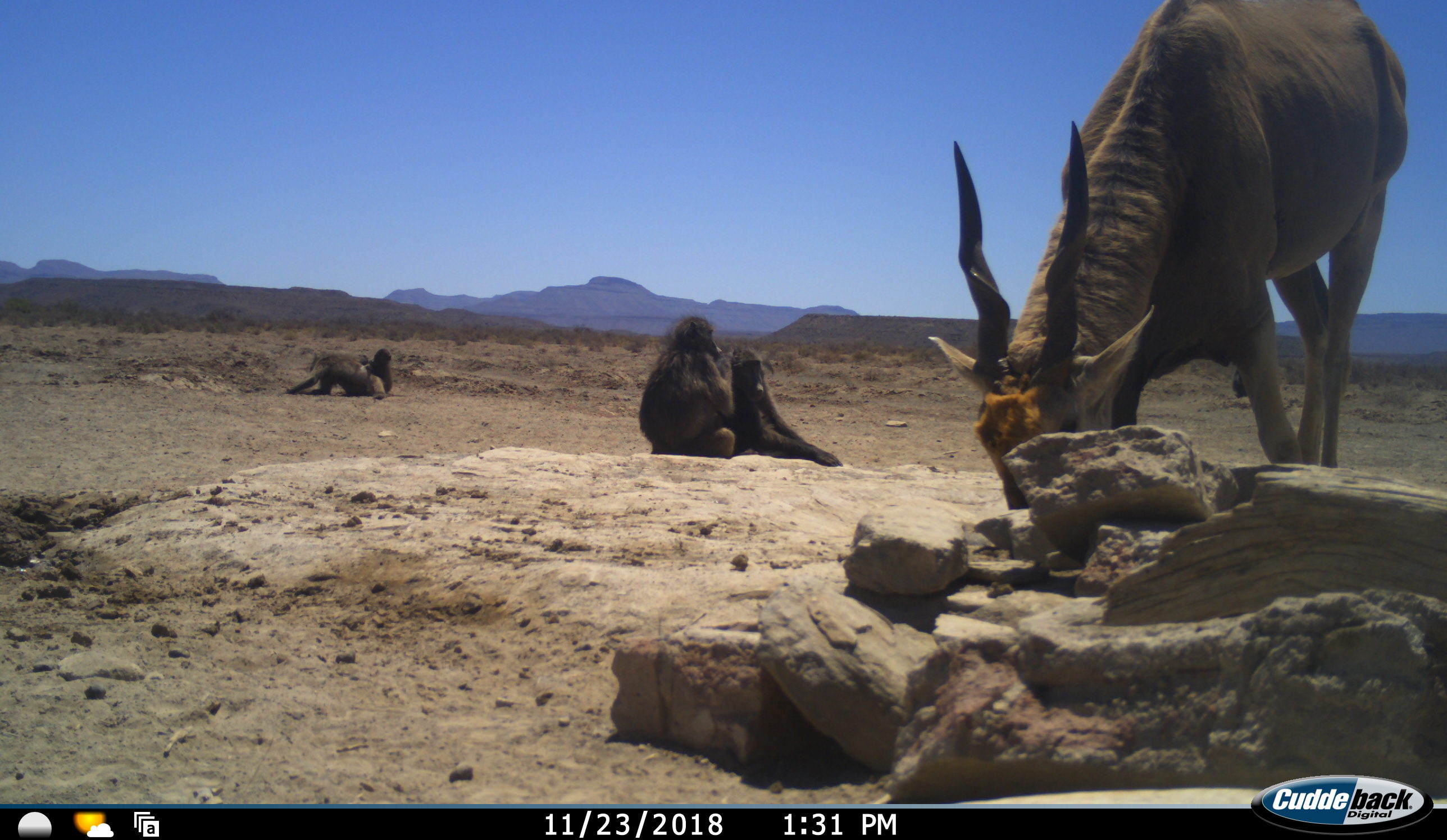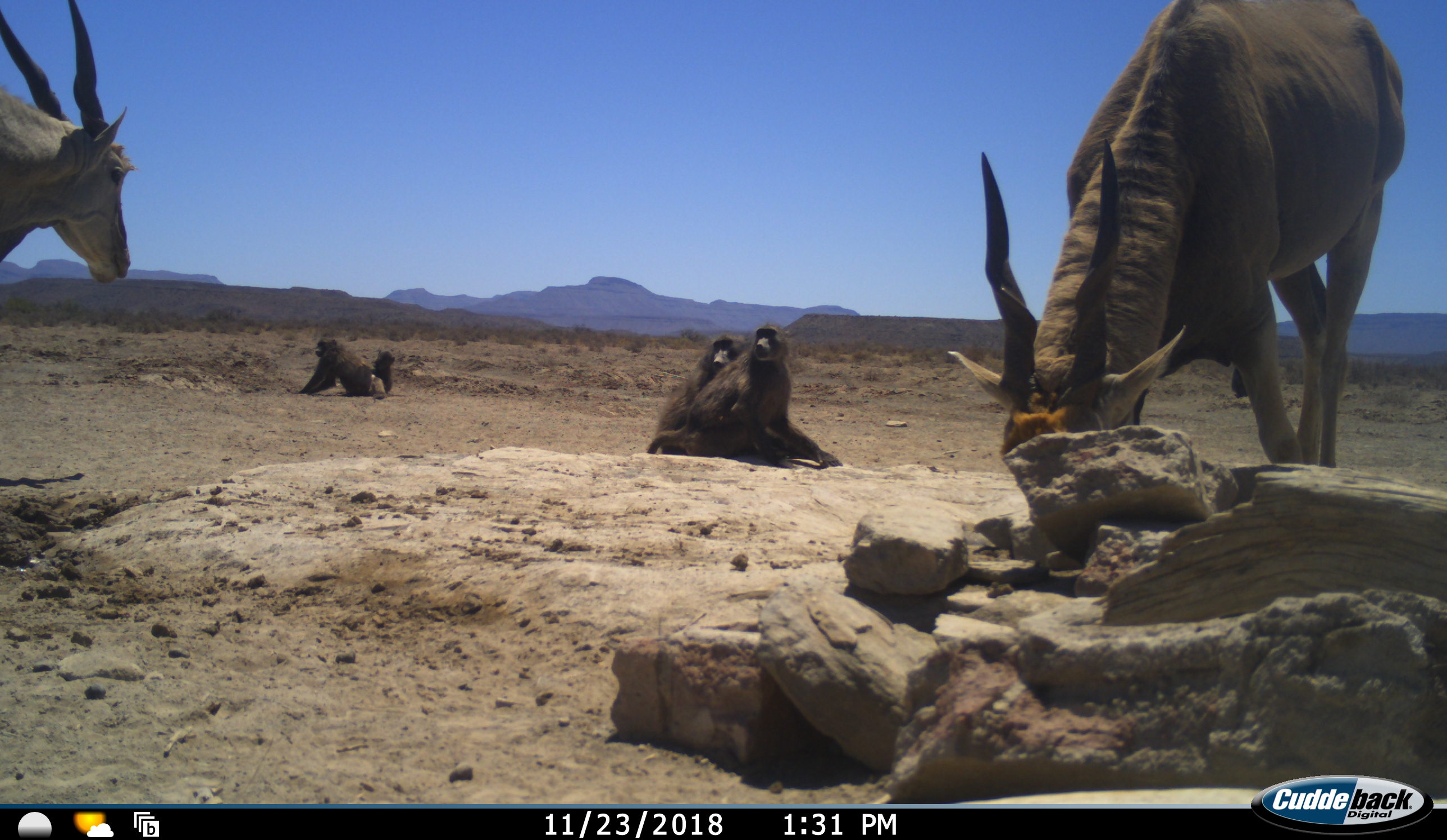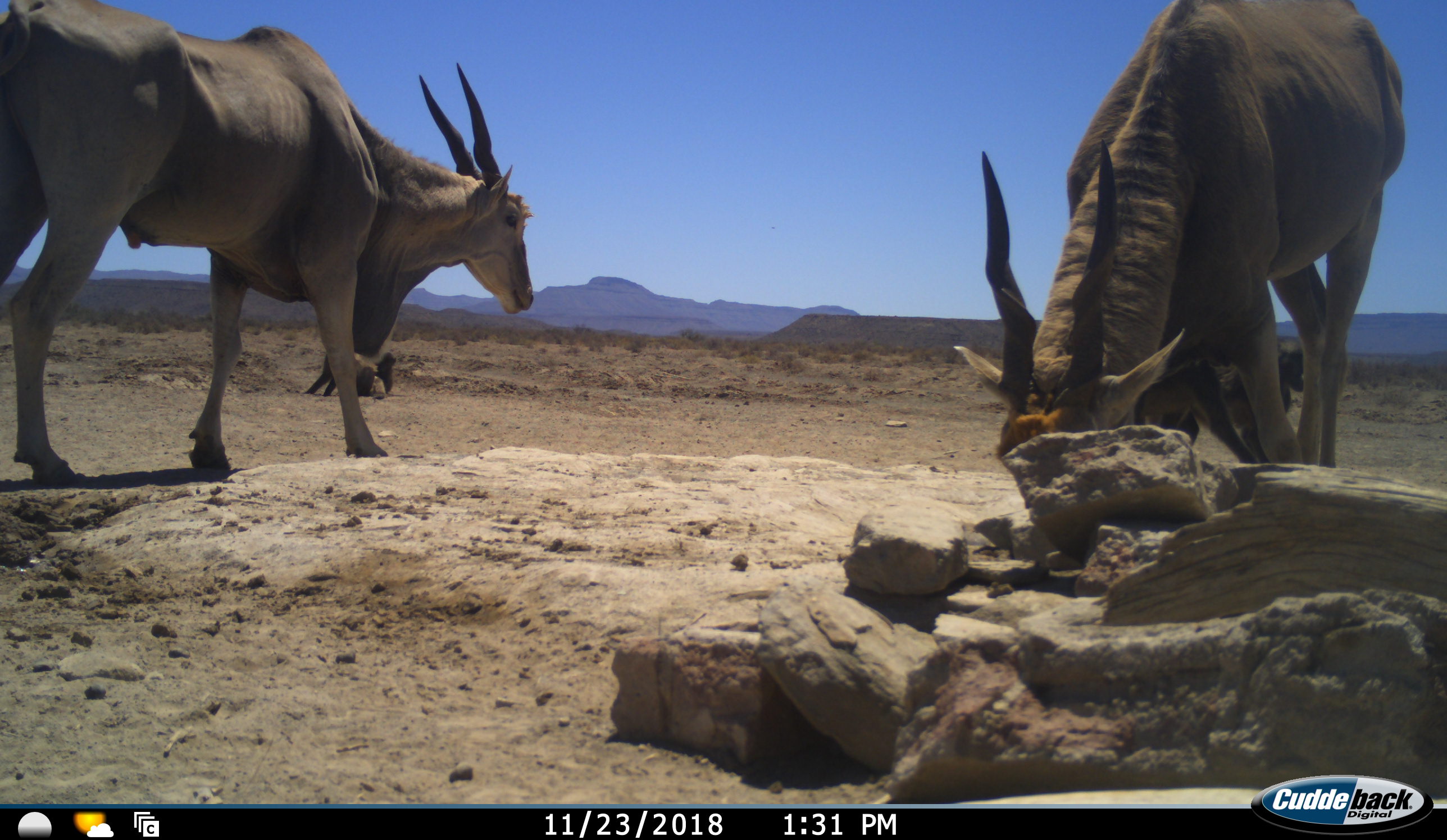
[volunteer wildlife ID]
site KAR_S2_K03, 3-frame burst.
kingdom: Animalia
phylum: Chordata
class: Mammalia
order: Primates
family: Cercopithecidae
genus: Papio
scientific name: Papio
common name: baboon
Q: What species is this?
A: Baboon (Papio).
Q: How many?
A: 4.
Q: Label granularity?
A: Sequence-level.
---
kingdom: Animalia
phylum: Chordata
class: Mammalia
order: Artiodactyla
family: Bovidae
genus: Tragelaphus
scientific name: Tragelaphus oryx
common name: eland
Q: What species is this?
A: Eland (Tragelaphus oryx).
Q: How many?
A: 2.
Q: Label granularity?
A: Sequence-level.